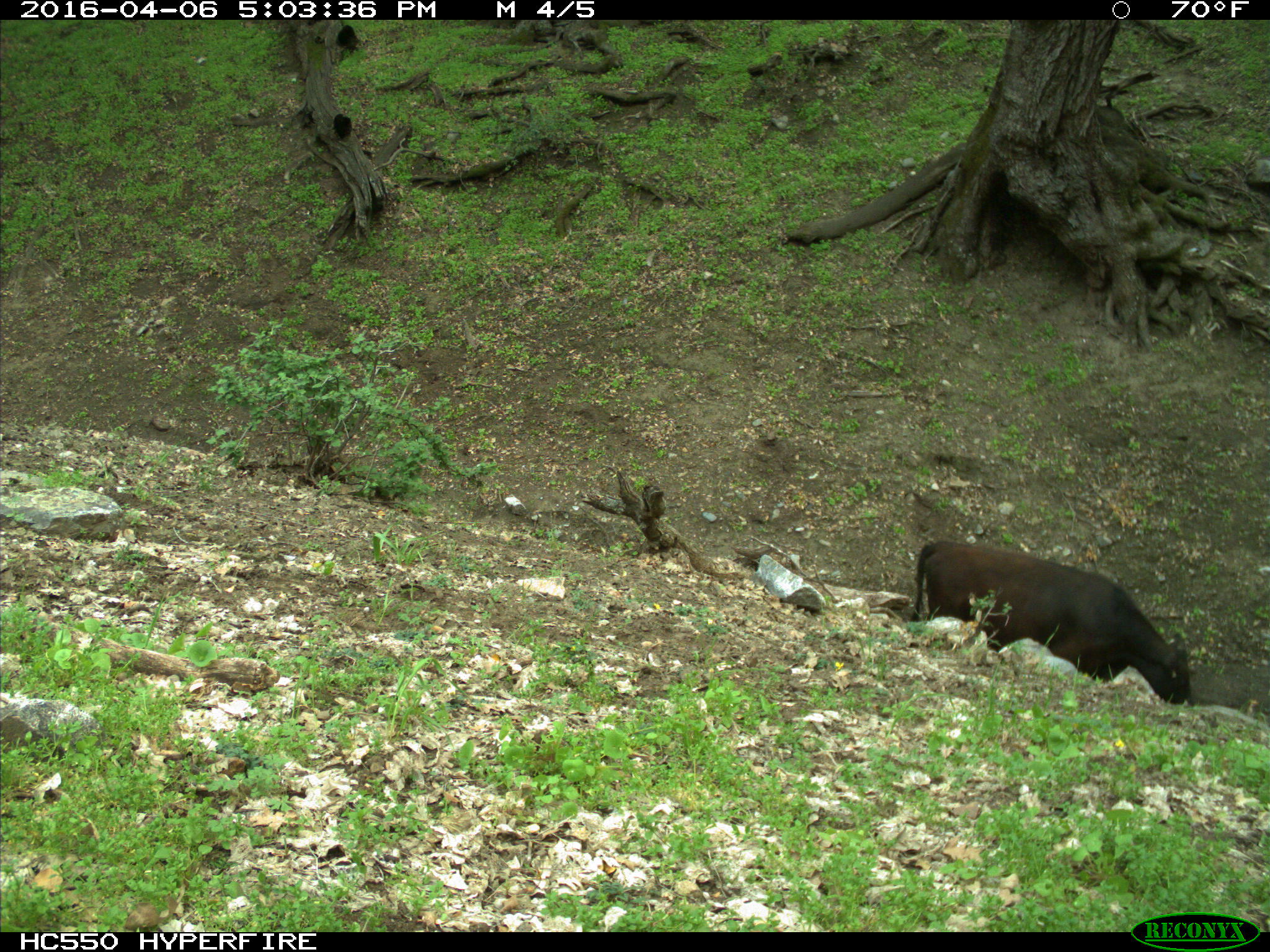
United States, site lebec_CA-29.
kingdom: Animalia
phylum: Chordata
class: Mammalia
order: Artiodactyla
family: Bovidae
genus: Bos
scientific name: Bos taurus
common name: domestic cow